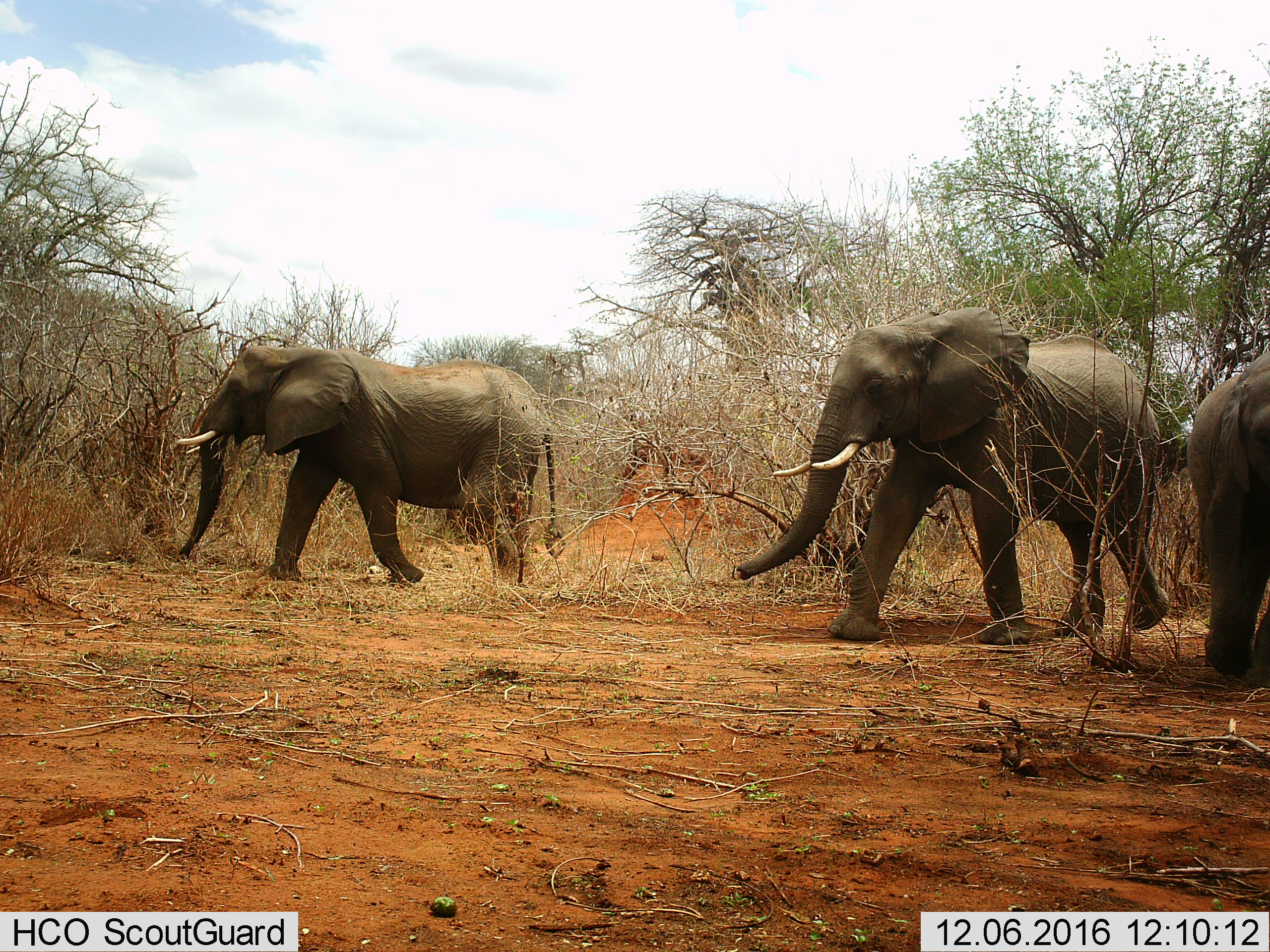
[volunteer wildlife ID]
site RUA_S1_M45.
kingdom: Animalia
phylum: Chordata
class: Mammalia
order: Proboscidea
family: Elephantidae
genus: Loxodonta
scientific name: Loxodonta africana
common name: african bush elephant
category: elephant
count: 3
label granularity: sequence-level